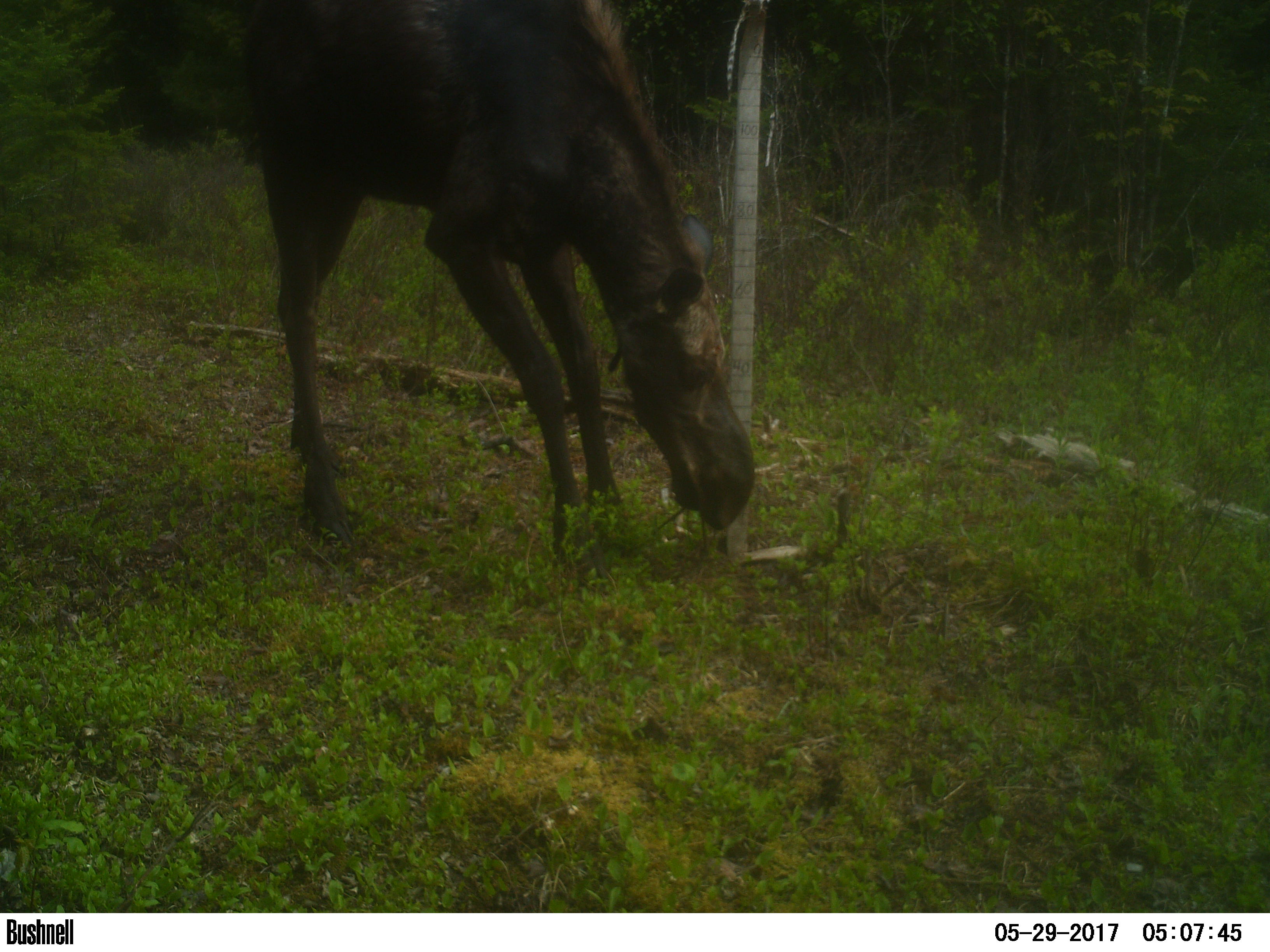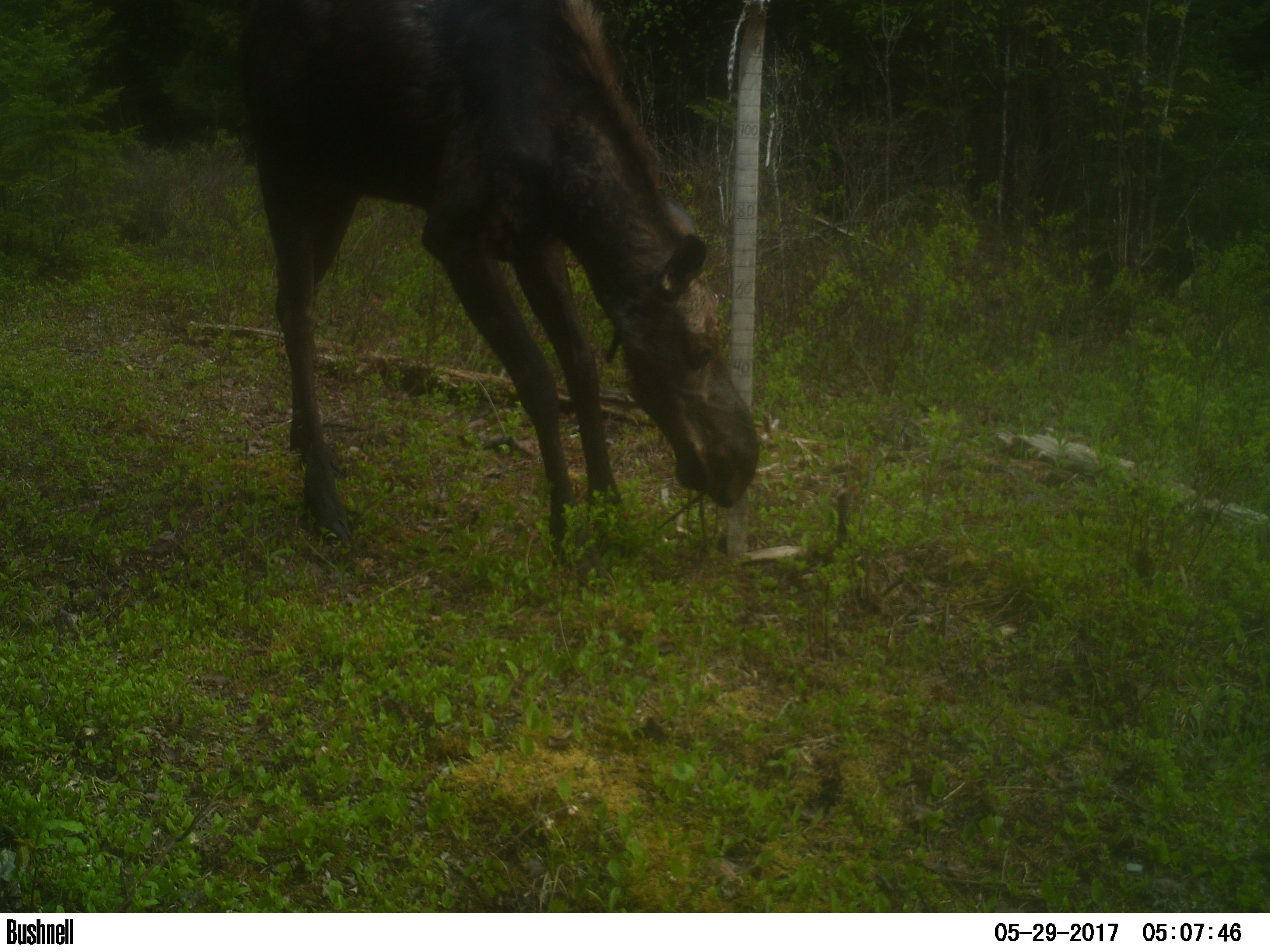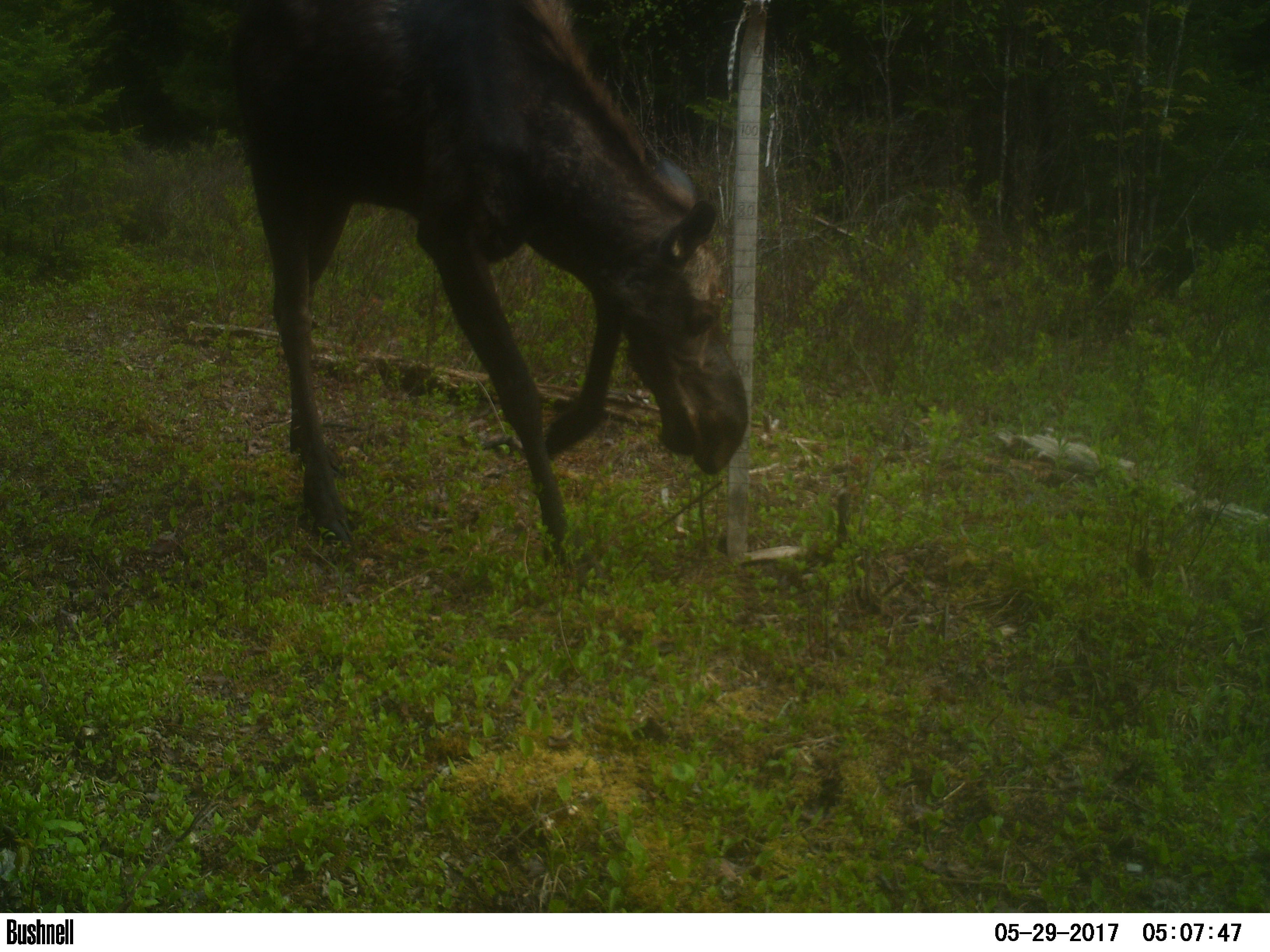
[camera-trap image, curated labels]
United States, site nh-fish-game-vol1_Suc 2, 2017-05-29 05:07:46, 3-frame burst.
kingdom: Animalia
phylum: Chordata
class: Mammalia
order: Artiodactyla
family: Cervidae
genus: Alces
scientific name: Alces alces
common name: moose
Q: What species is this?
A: Moose (Alces alces).